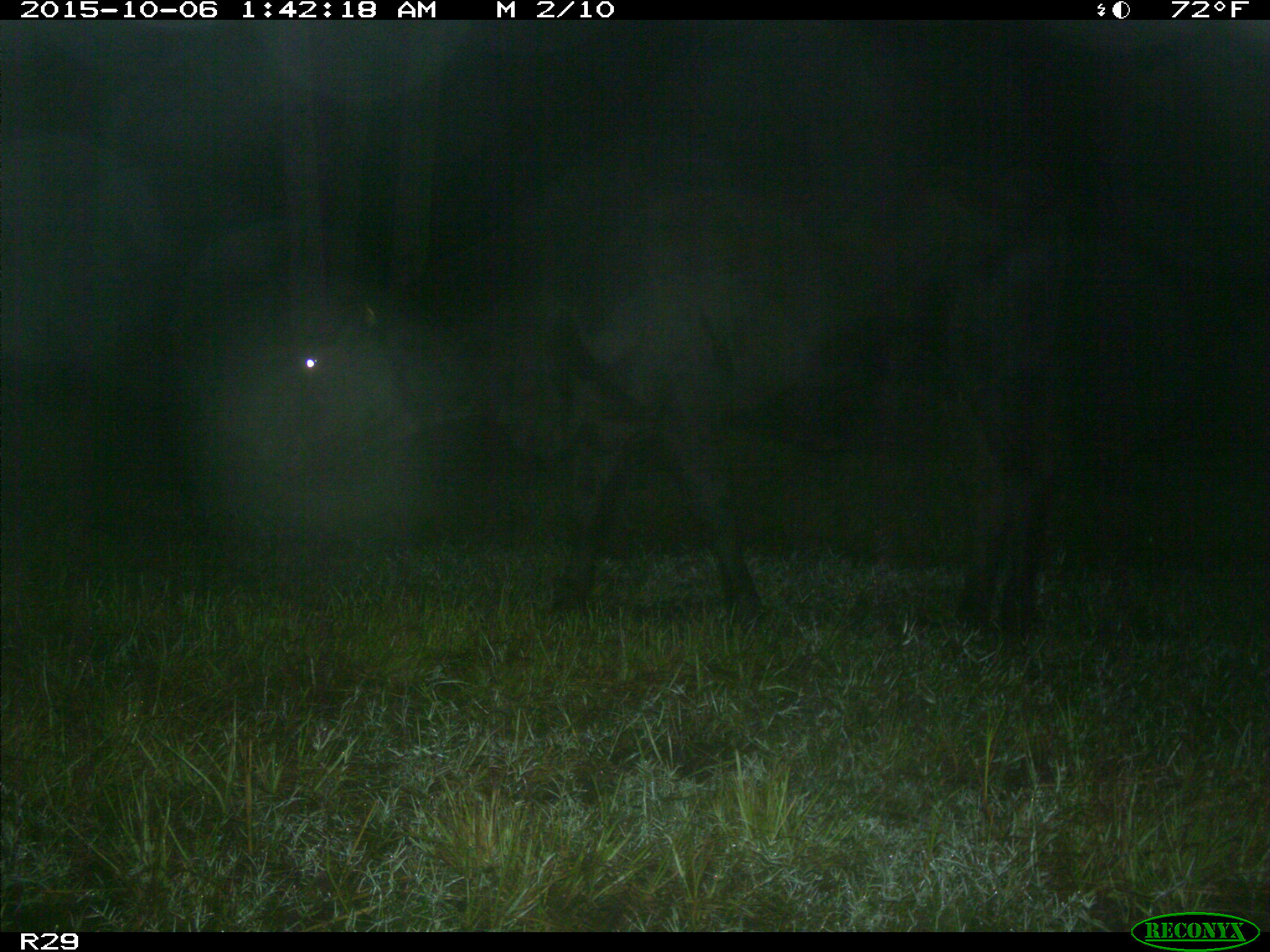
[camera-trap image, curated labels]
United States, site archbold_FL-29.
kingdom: Animalia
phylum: Chordata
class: Mammalia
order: Artiodactyla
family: Bovidae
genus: Bos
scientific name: Bos taurus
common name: domestic cow